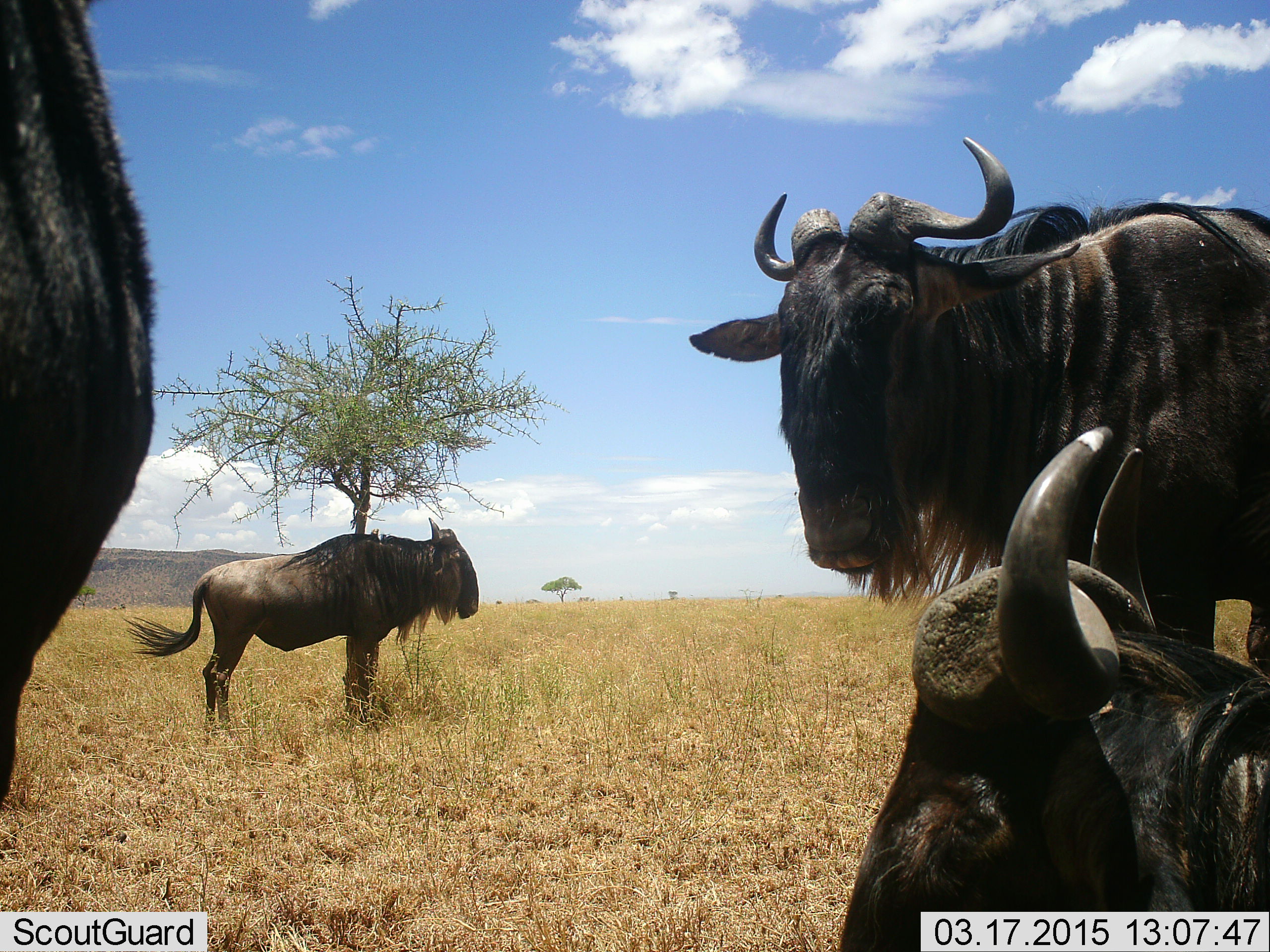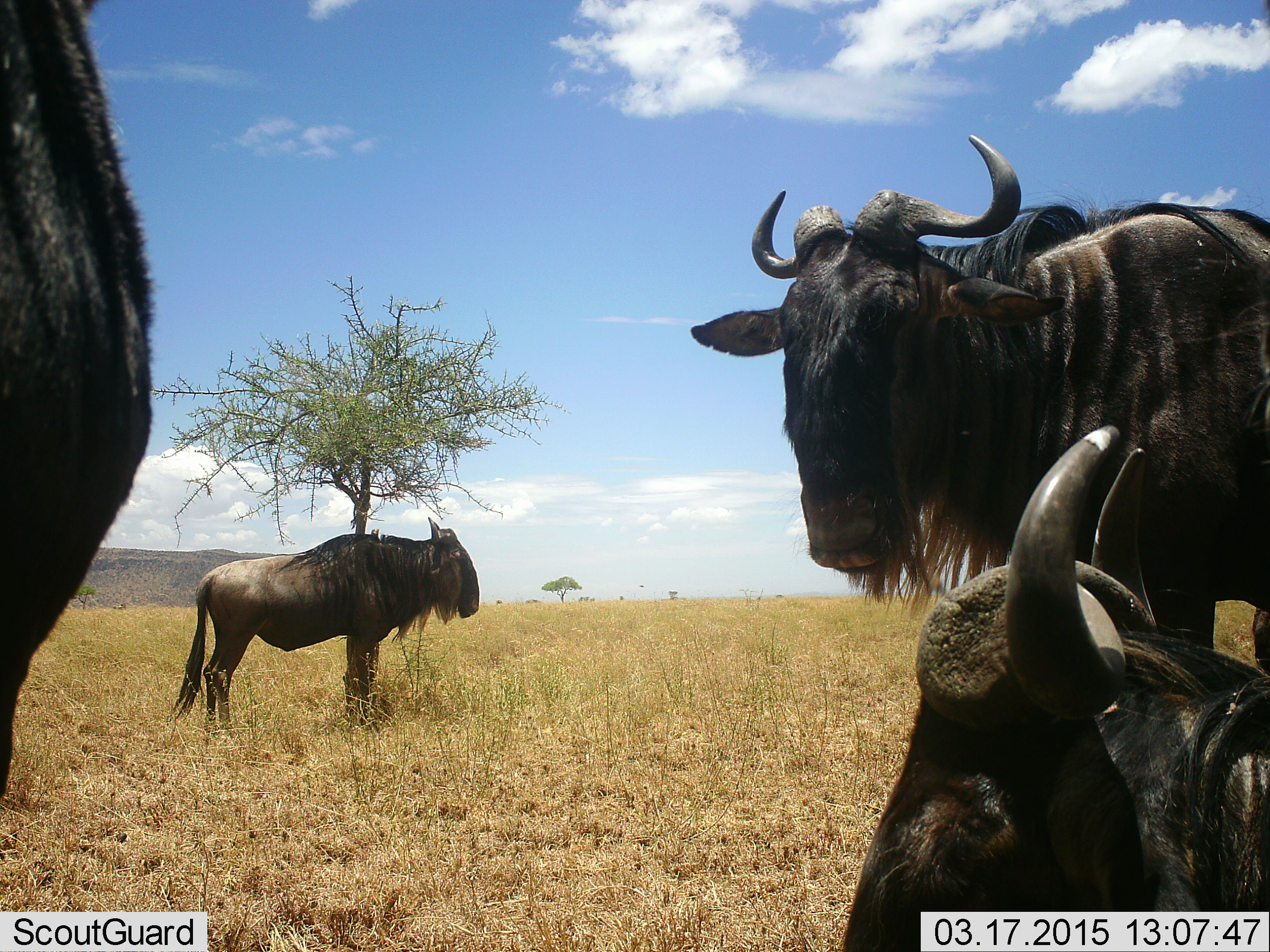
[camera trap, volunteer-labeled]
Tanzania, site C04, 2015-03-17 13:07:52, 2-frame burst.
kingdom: Animalia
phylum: Chordata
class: Mammalia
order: Artiodactyla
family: Bovidae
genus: Connochaetes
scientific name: Connochaetes taurinus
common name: blue wildebeest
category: wildebeest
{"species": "wildebeest (blue wildebeest) (Connochaetes taurinus)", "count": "4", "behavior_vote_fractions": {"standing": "80%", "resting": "60%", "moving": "10%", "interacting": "0%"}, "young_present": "0%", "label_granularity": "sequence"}